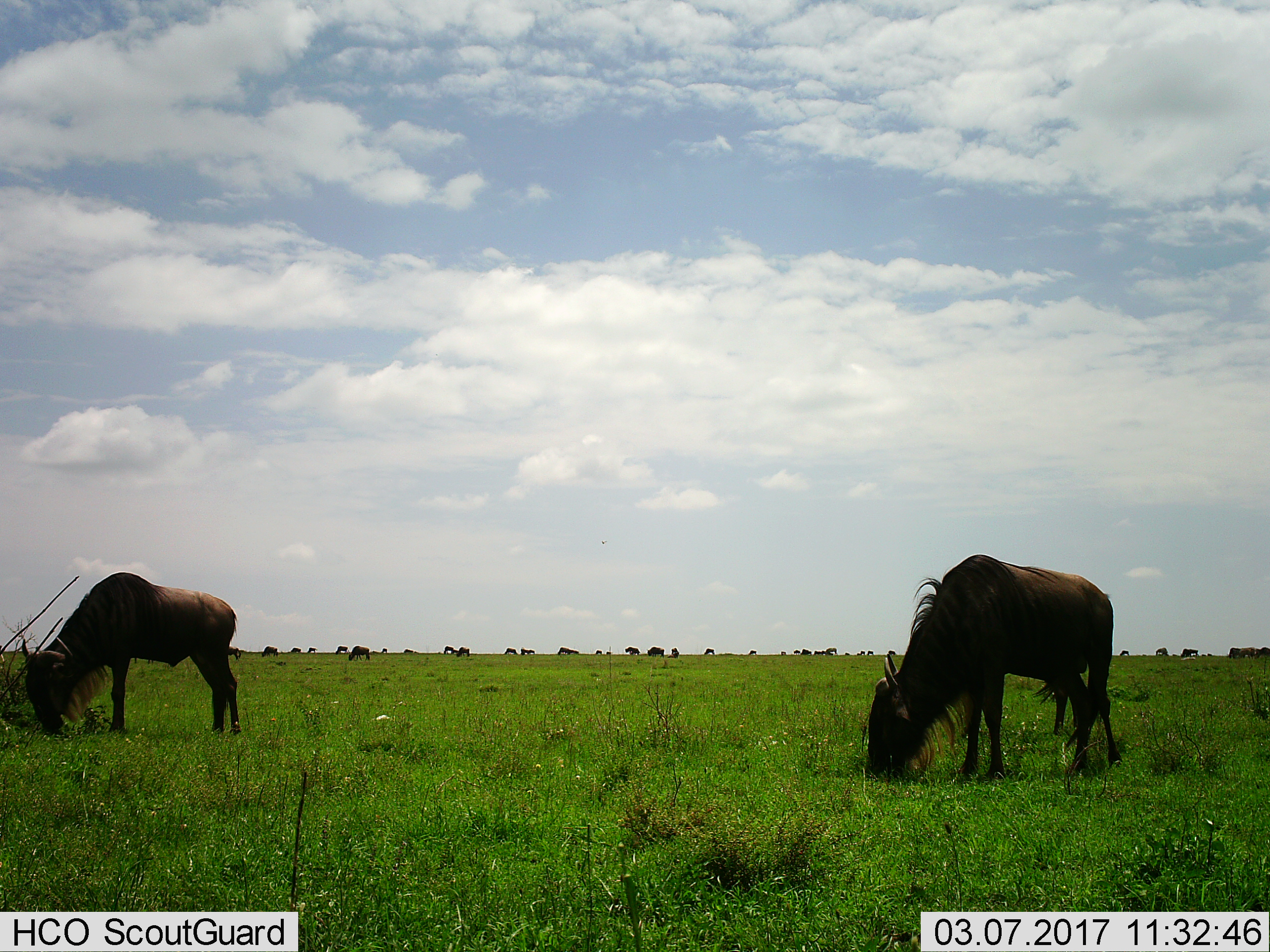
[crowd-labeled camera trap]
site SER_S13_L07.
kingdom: Animalia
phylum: Chordata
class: Mammalia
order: Artiodactyla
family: Bovidae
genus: Connochaetes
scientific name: Connochaetes taurinus taurinus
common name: blue wildebeest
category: wildebeestblue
Wildebeestblue (blue wildebeest) (Connochaetes taurinus taurinus), count 11-50. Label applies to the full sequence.